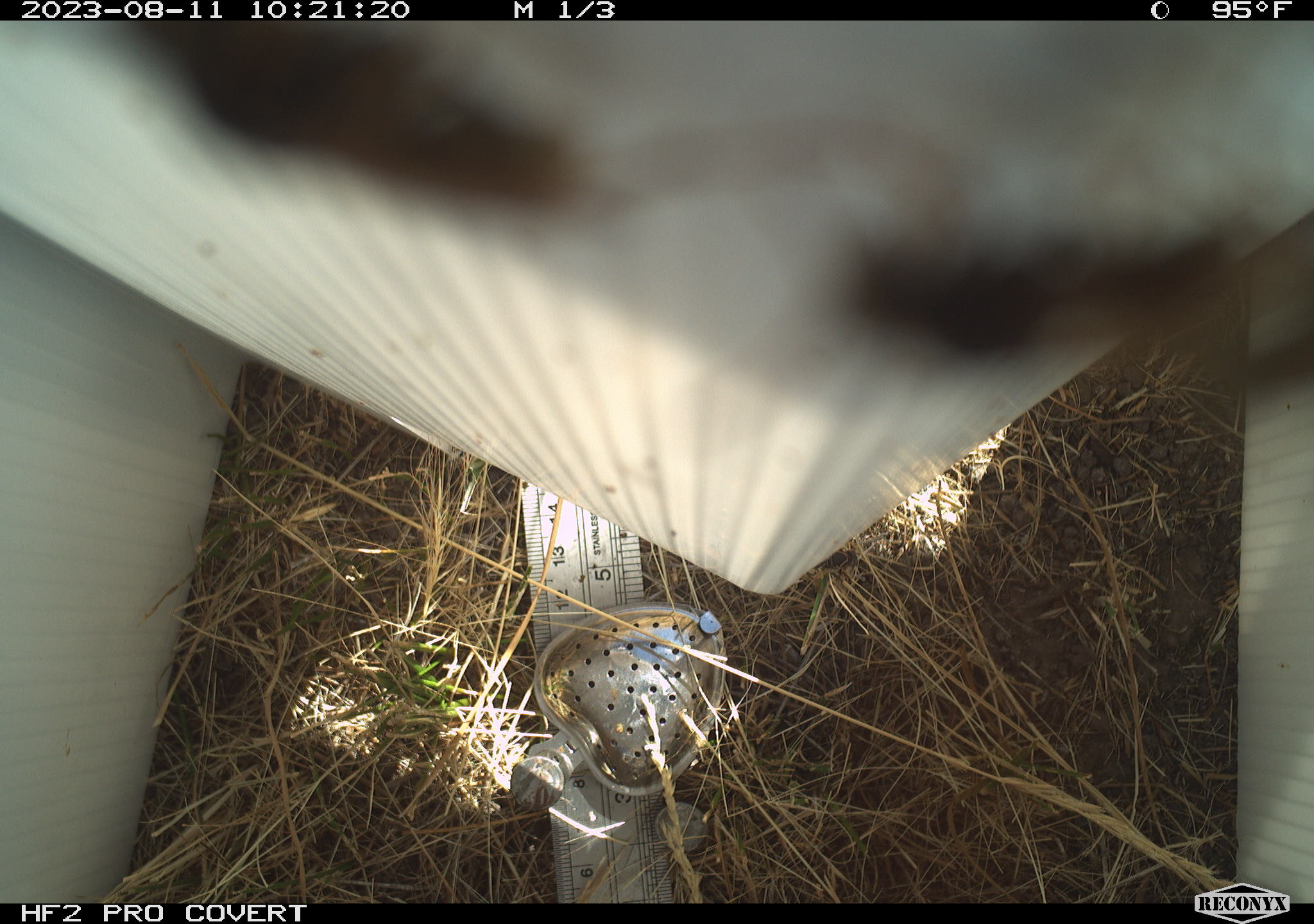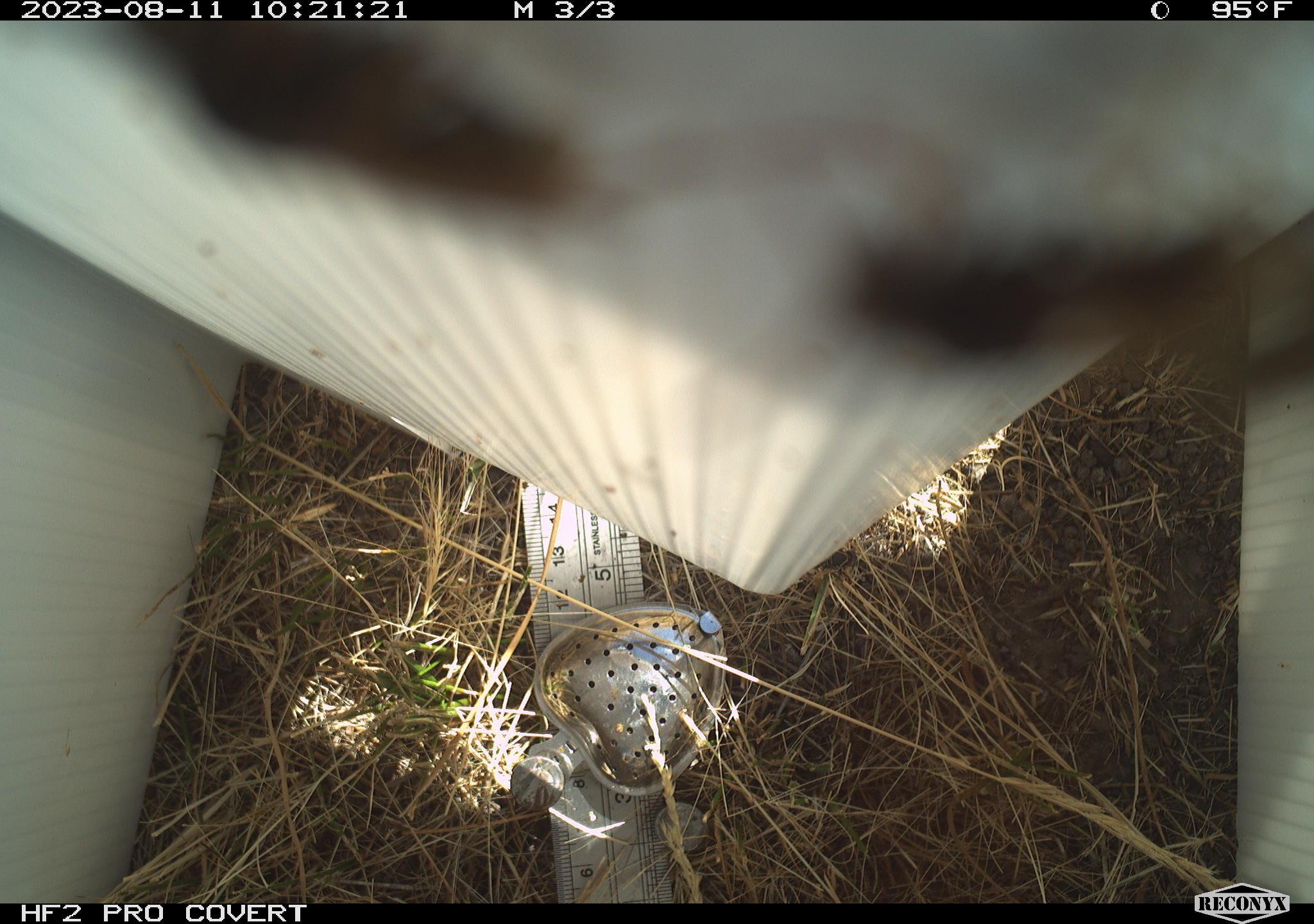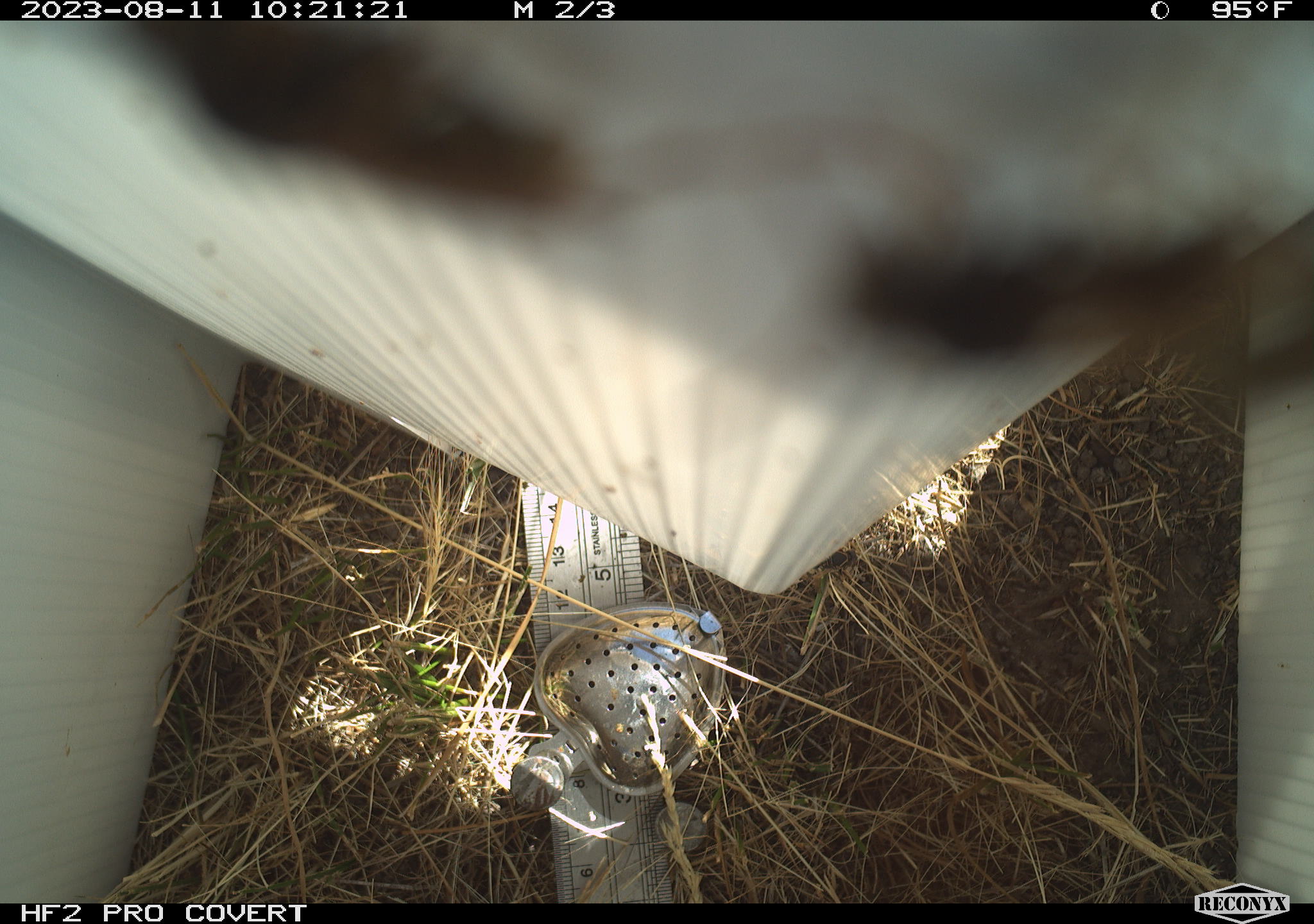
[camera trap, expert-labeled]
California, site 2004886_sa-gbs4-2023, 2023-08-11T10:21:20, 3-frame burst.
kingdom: Animalia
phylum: Arthropoda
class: Insecta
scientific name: Insecta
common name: insect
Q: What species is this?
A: Insect (Insecta).